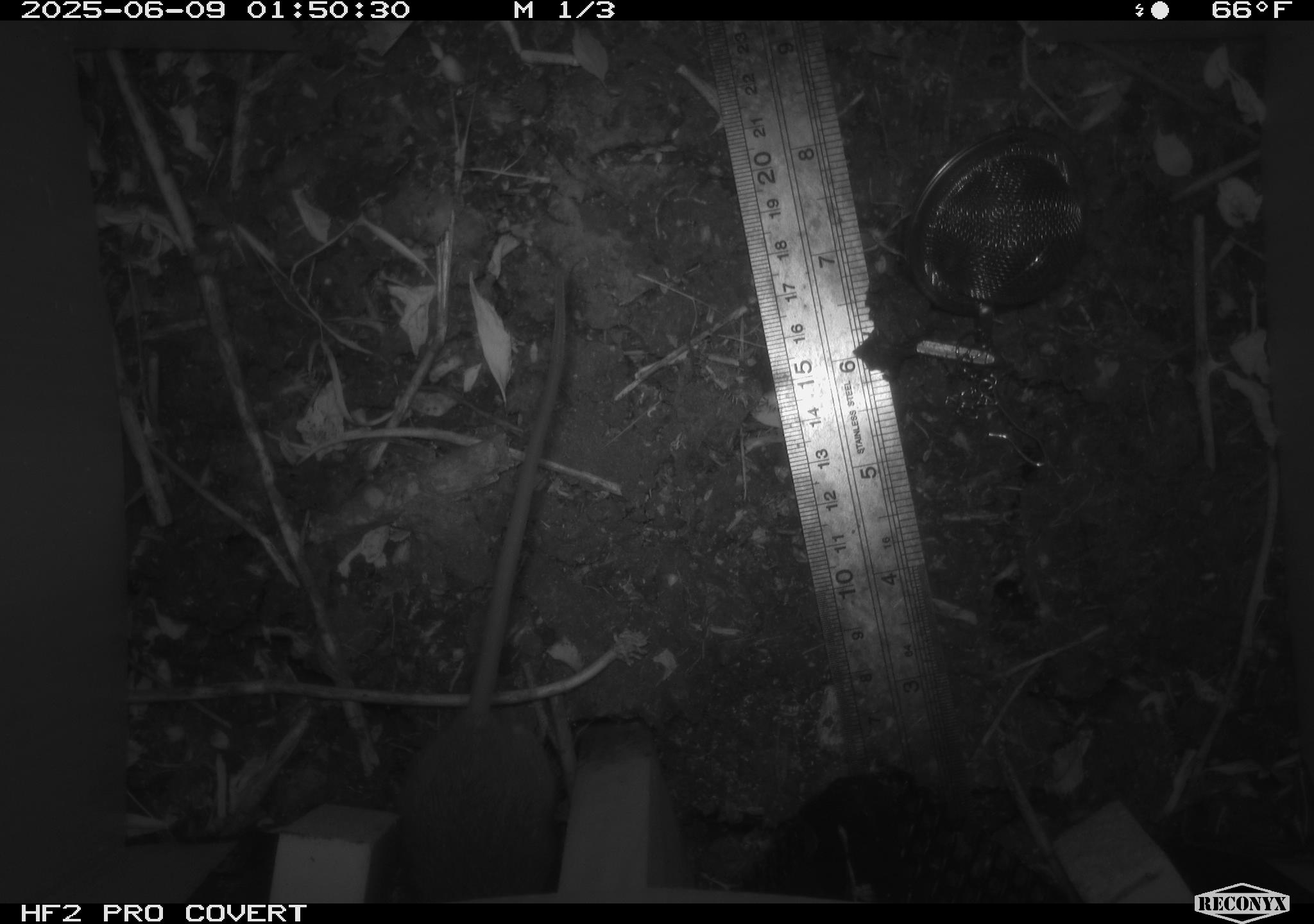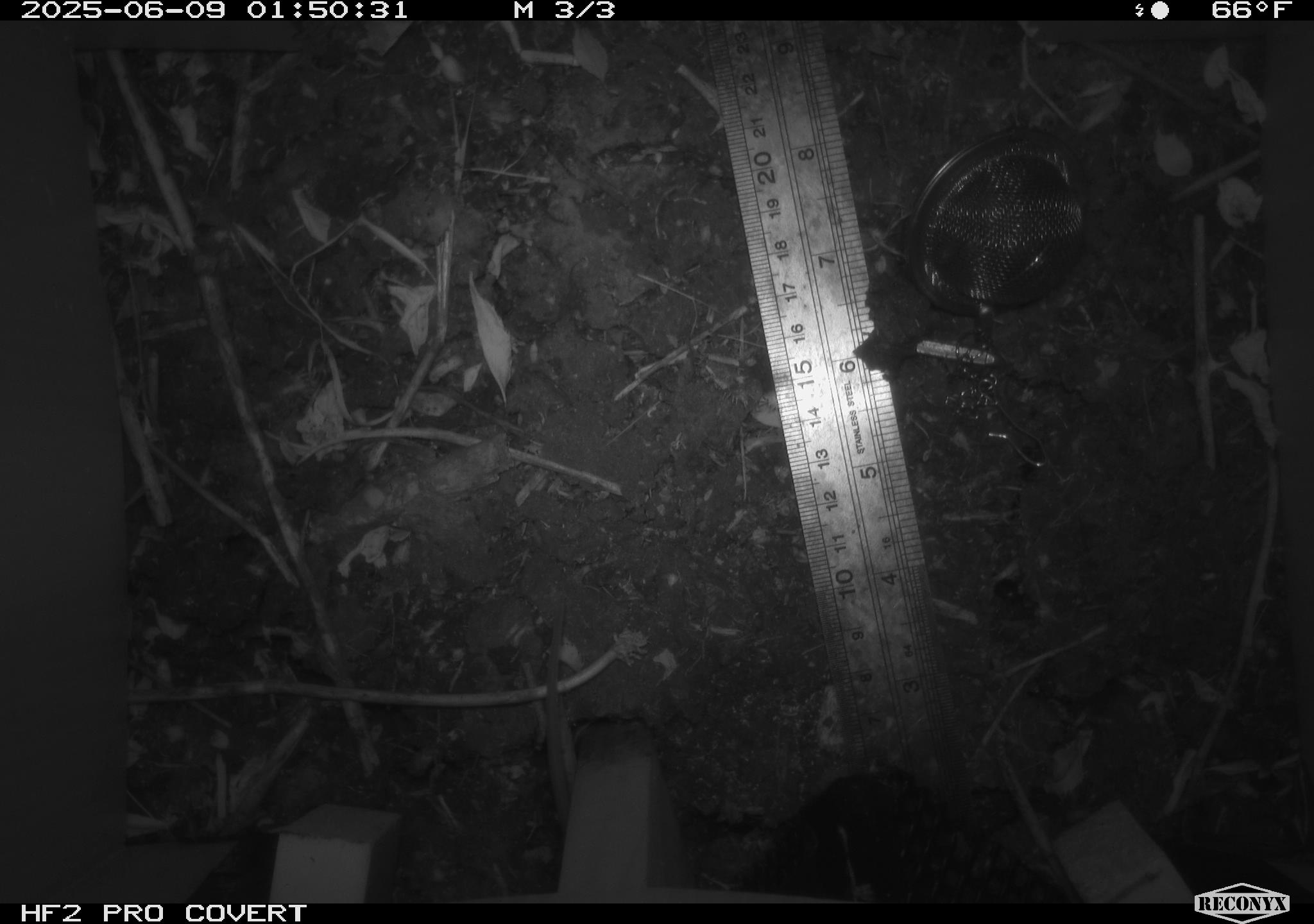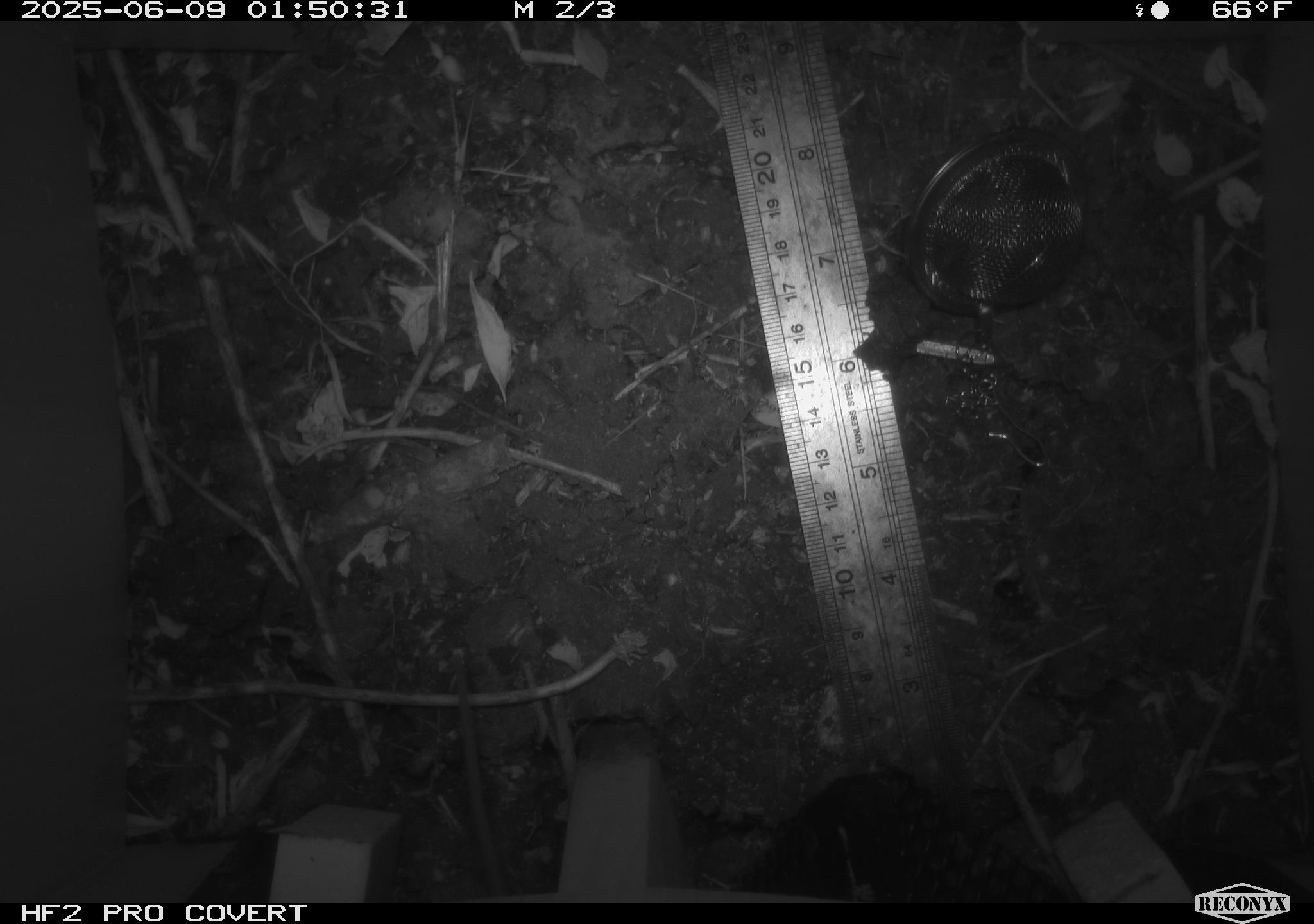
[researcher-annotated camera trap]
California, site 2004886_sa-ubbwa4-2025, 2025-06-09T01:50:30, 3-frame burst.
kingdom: Animalia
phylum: Chordata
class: Mammalia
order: Rodentia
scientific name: Rodentia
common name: rodent